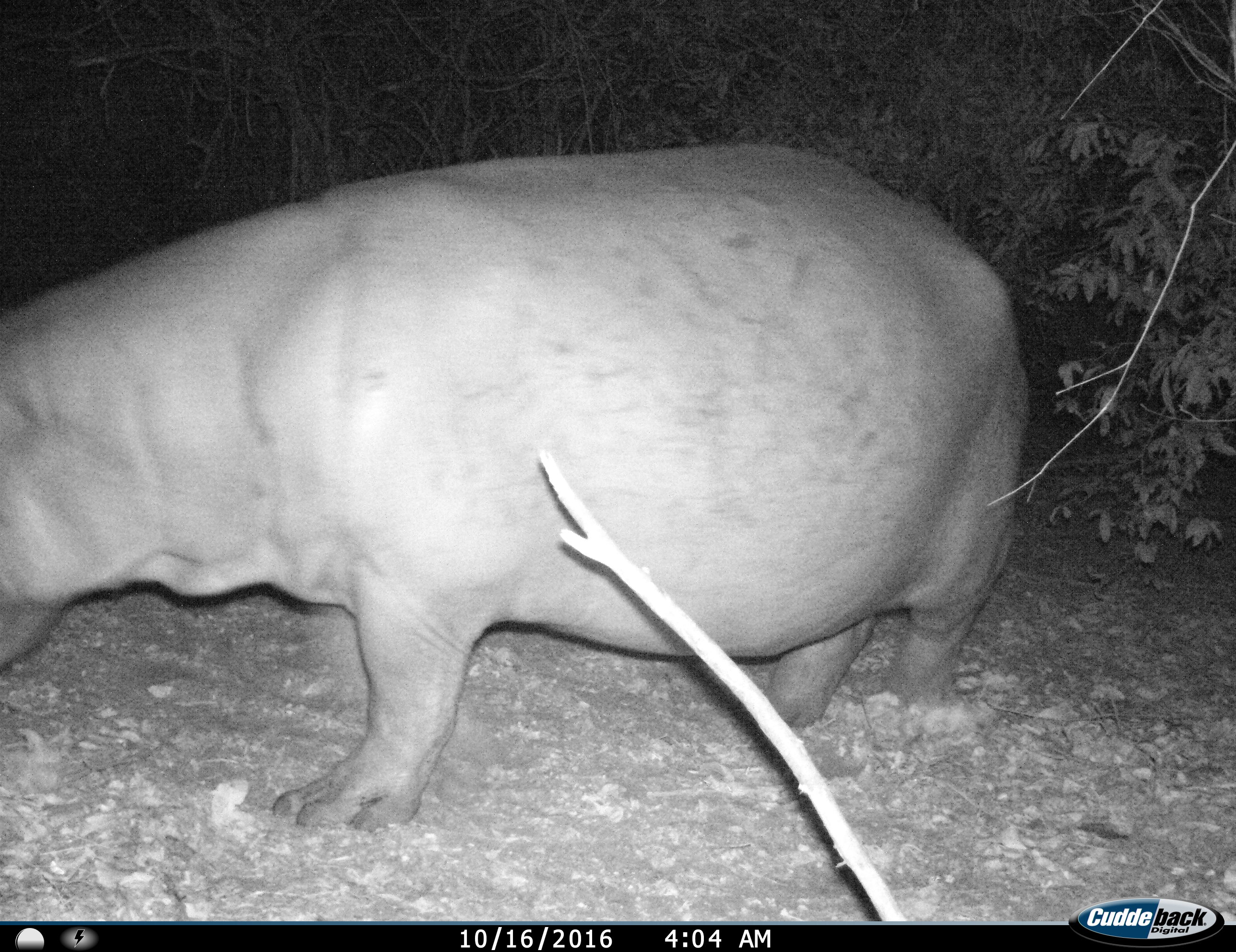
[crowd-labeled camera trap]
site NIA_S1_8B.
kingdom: Animalia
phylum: Chordata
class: Mammalia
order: Artiodactyla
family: Hippopotamidae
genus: Hippopotamus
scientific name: Hippopotamus amphibius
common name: hippopotamus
Hippopotamus (Hippopotamus amphibius), count 1. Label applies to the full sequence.